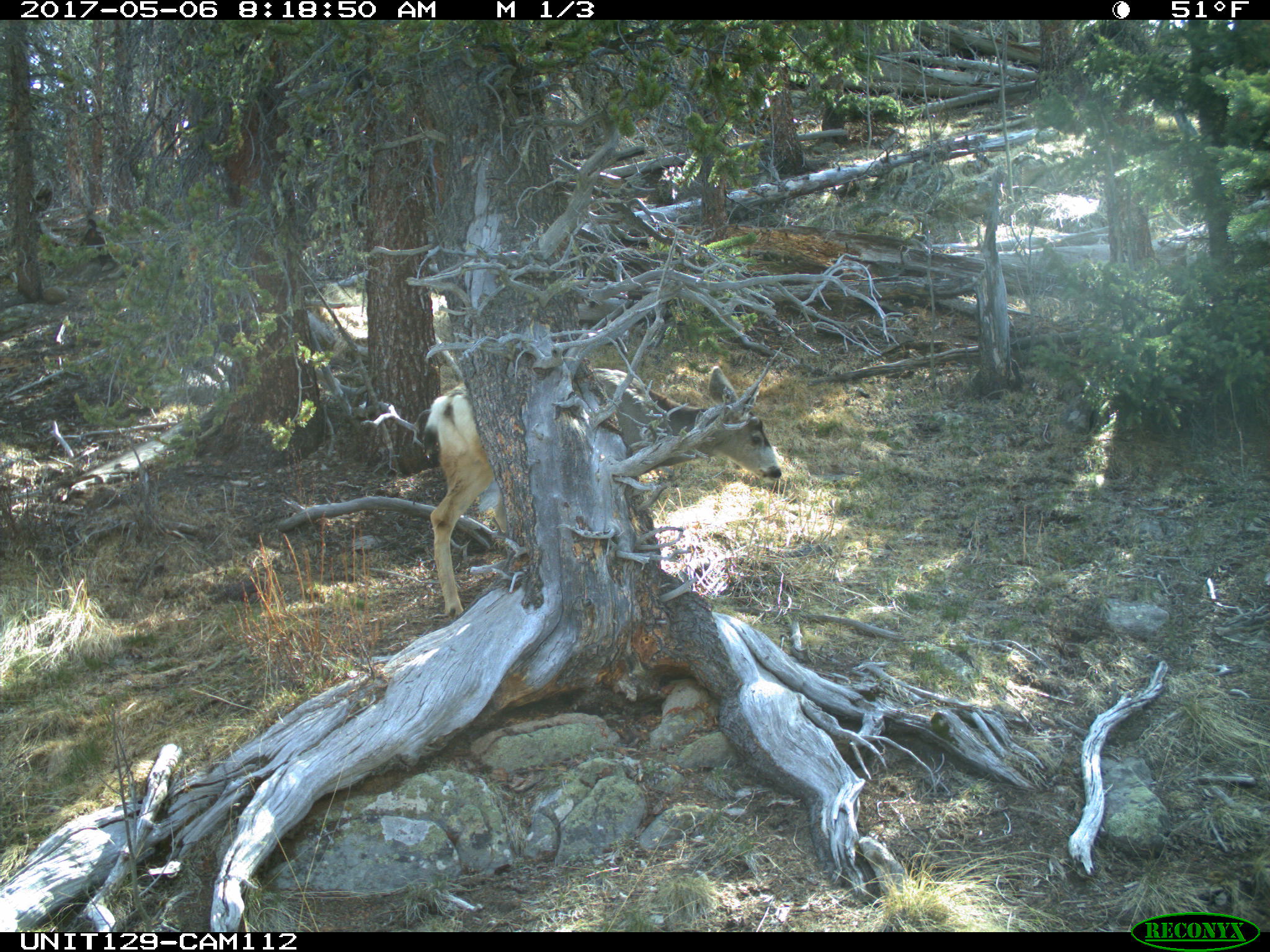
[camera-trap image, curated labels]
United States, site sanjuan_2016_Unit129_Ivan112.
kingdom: Animalia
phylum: Chordata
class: Mammalia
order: Artiodactyla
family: Cervidae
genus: Odocoileus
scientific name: Odocoileus hemionus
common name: mule deer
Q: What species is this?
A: Odocoileus hemionus (mule deer).